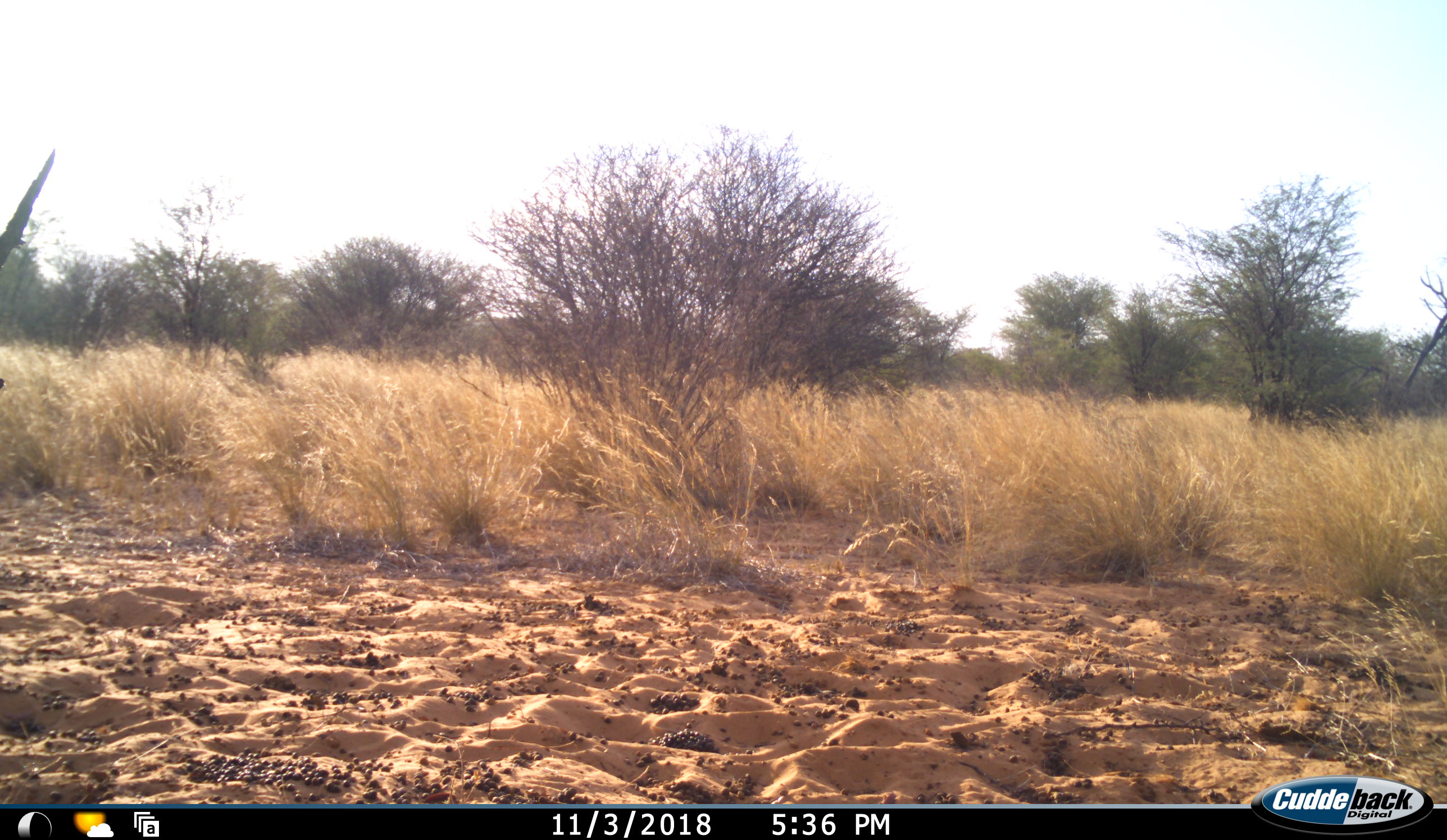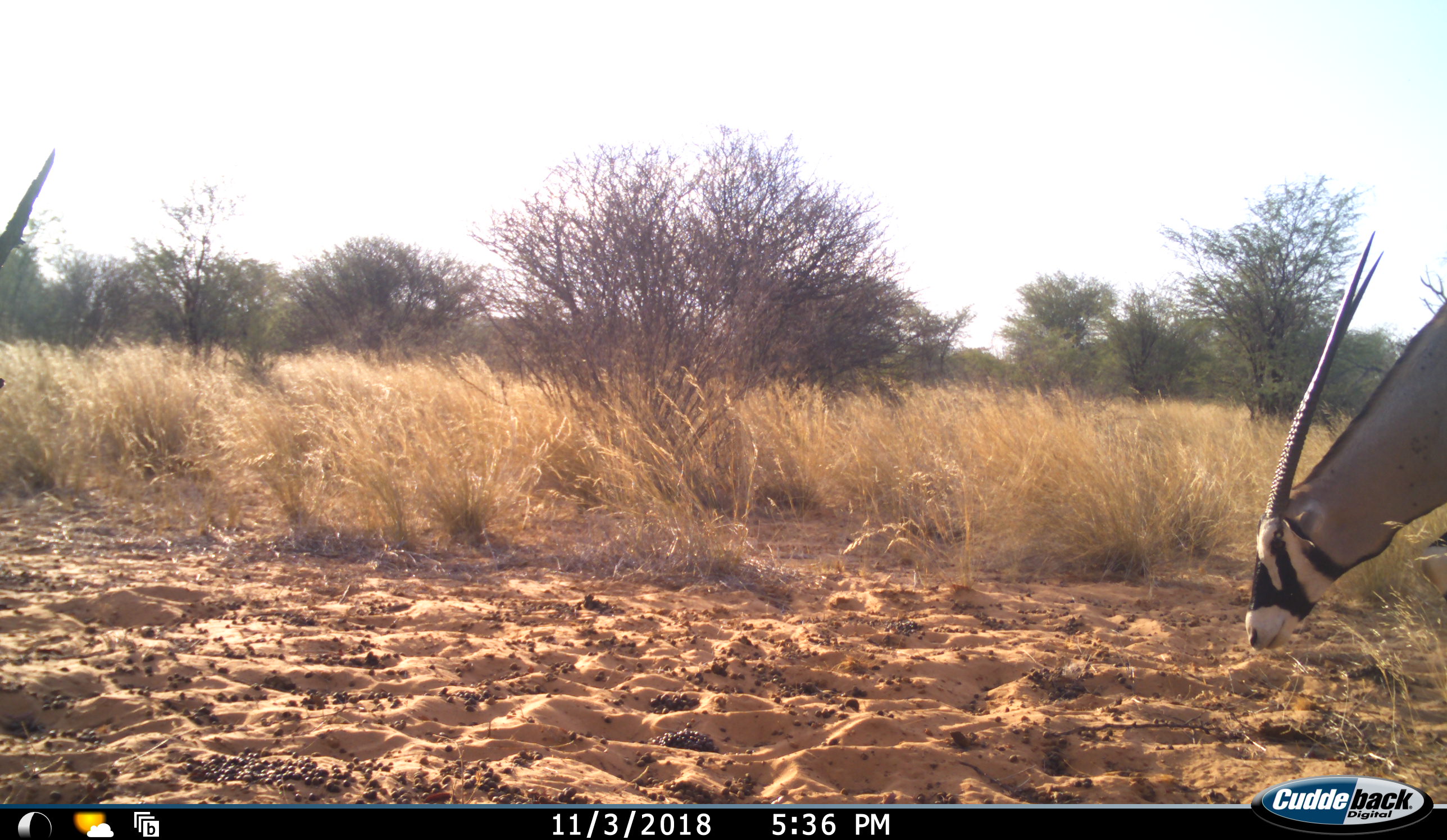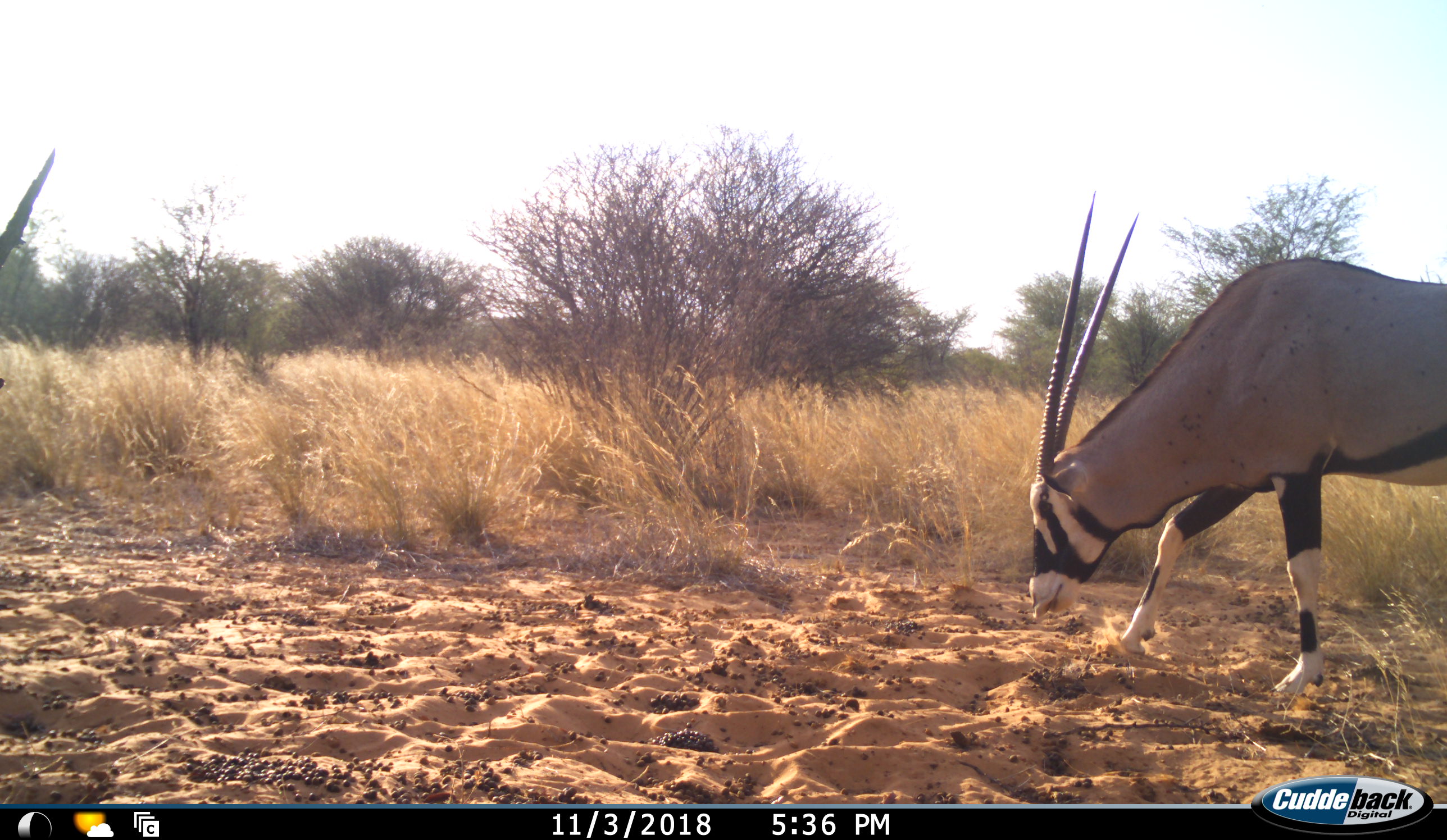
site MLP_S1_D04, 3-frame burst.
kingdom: Animalia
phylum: Chordata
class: Mammalia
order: Artiodactyla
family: Bovidae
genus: Oryx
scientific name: Oryx gazella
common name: gemsbok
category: oryx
Oryx (gemsbok) (Oryx gazella), count 1. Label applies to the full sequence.